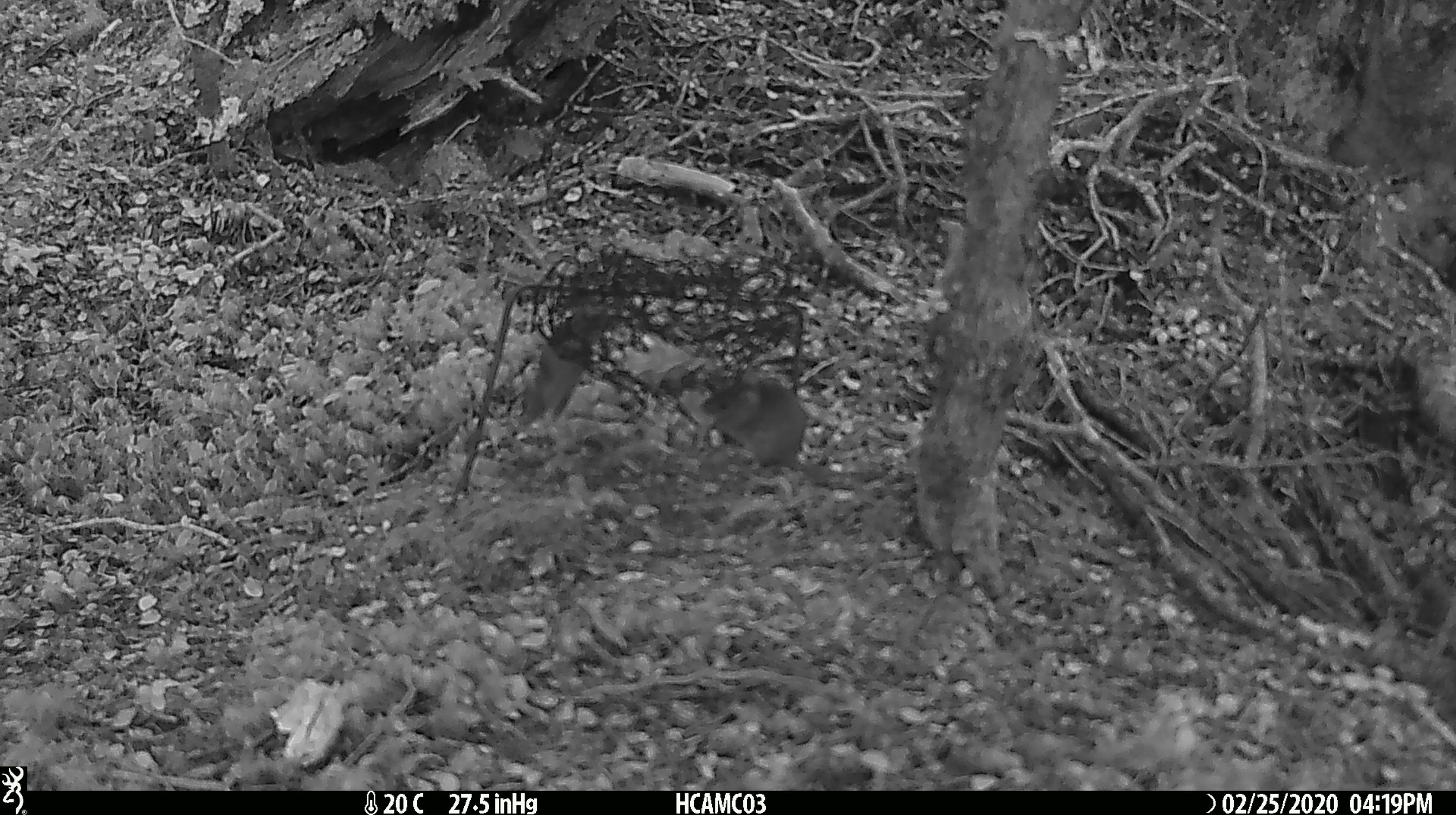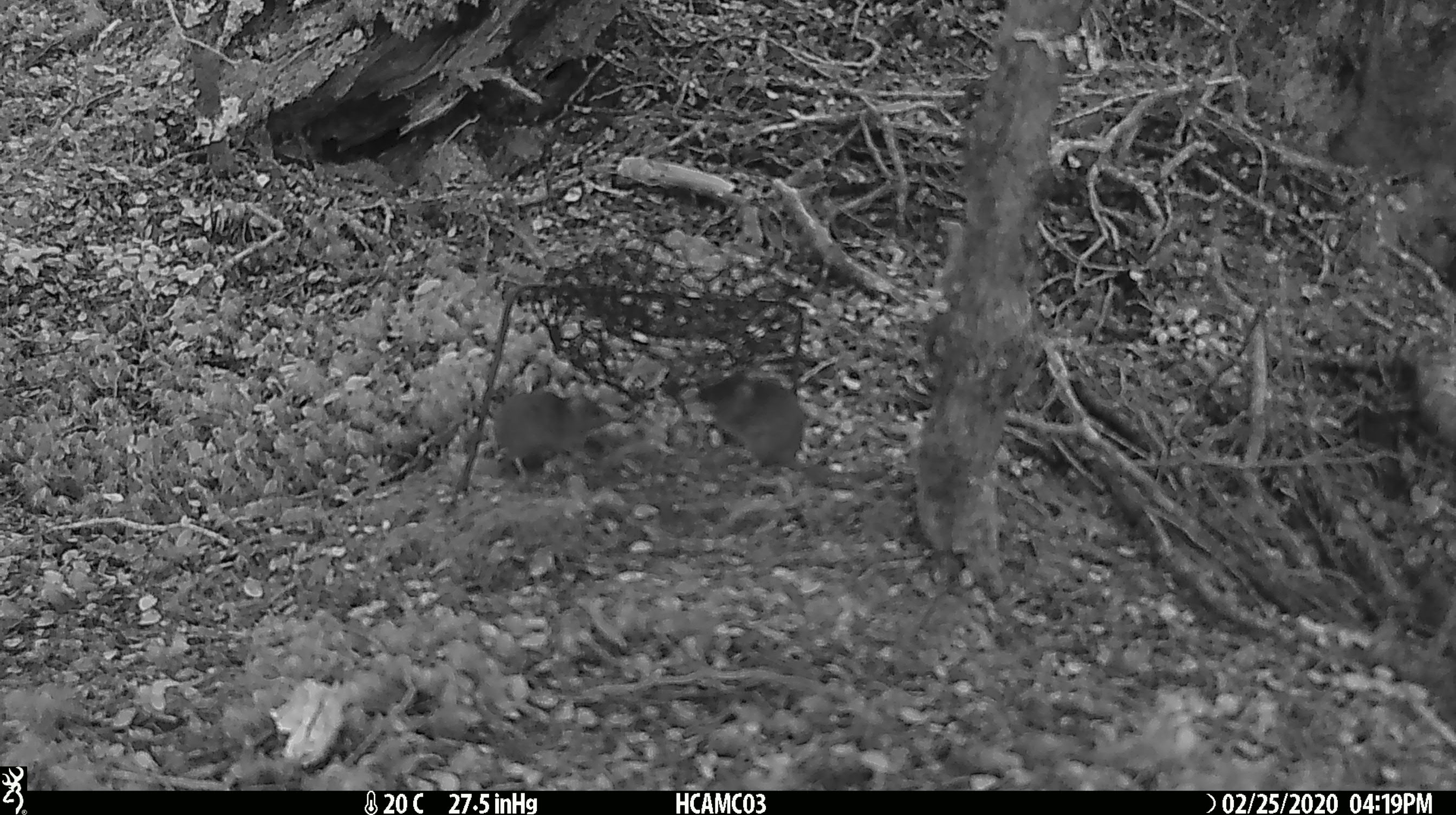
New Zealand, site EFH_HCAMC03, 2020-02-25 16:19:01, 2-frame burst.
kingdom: Animalia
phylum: Chordata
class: Mammalia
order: Rodentia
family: Muridae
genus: Mus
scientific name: Mus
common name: mouse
Mouse (Mus).